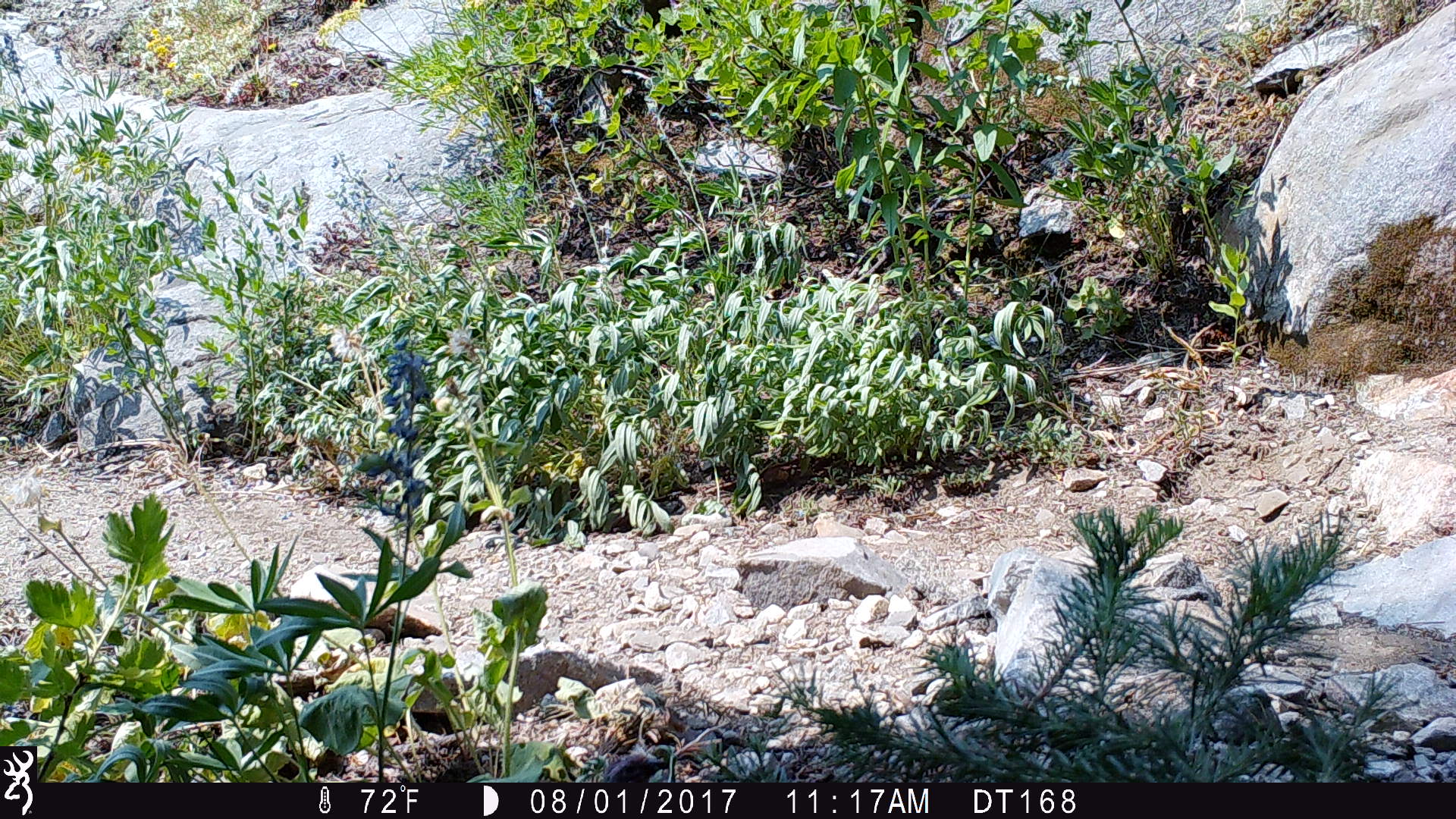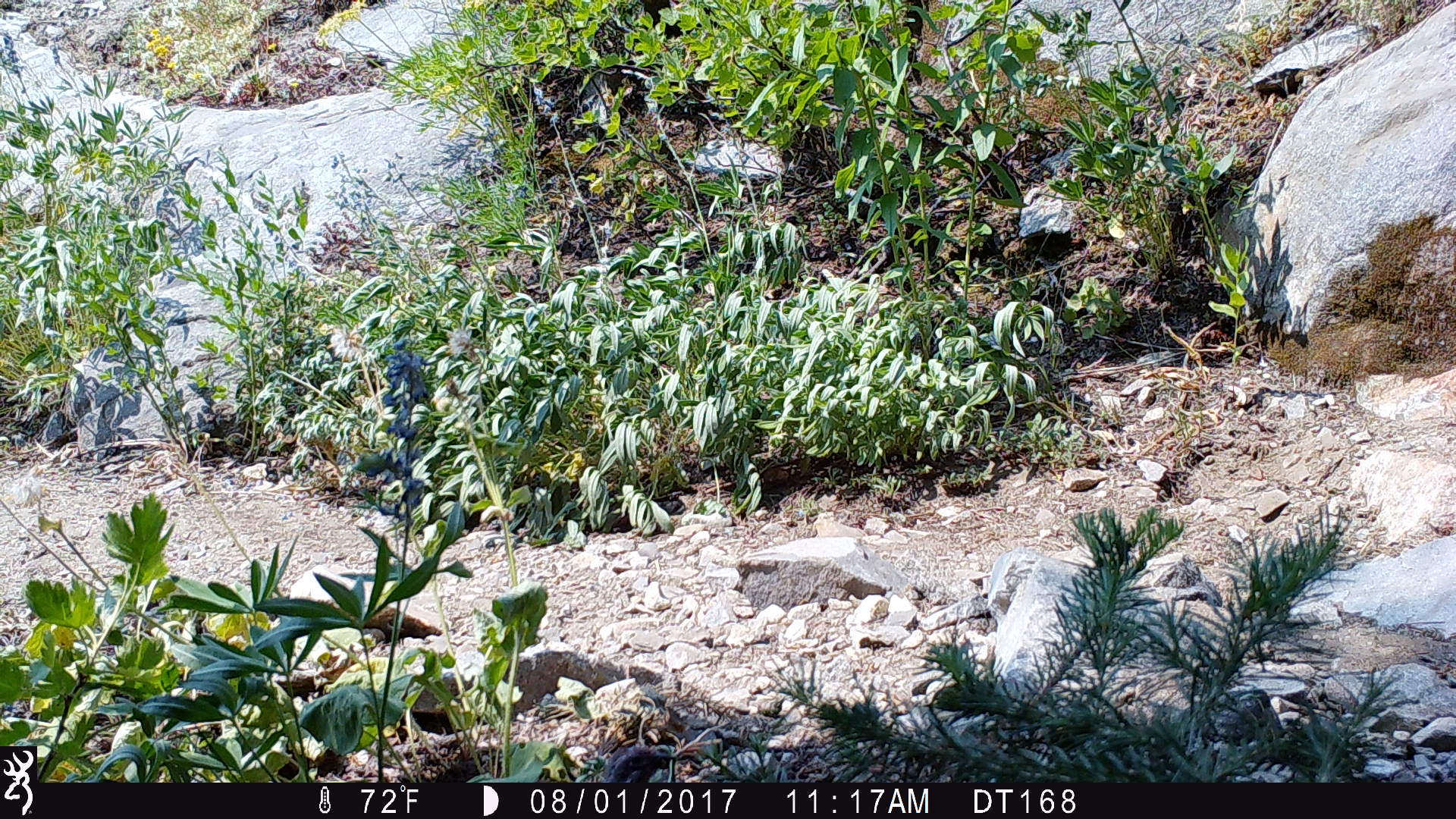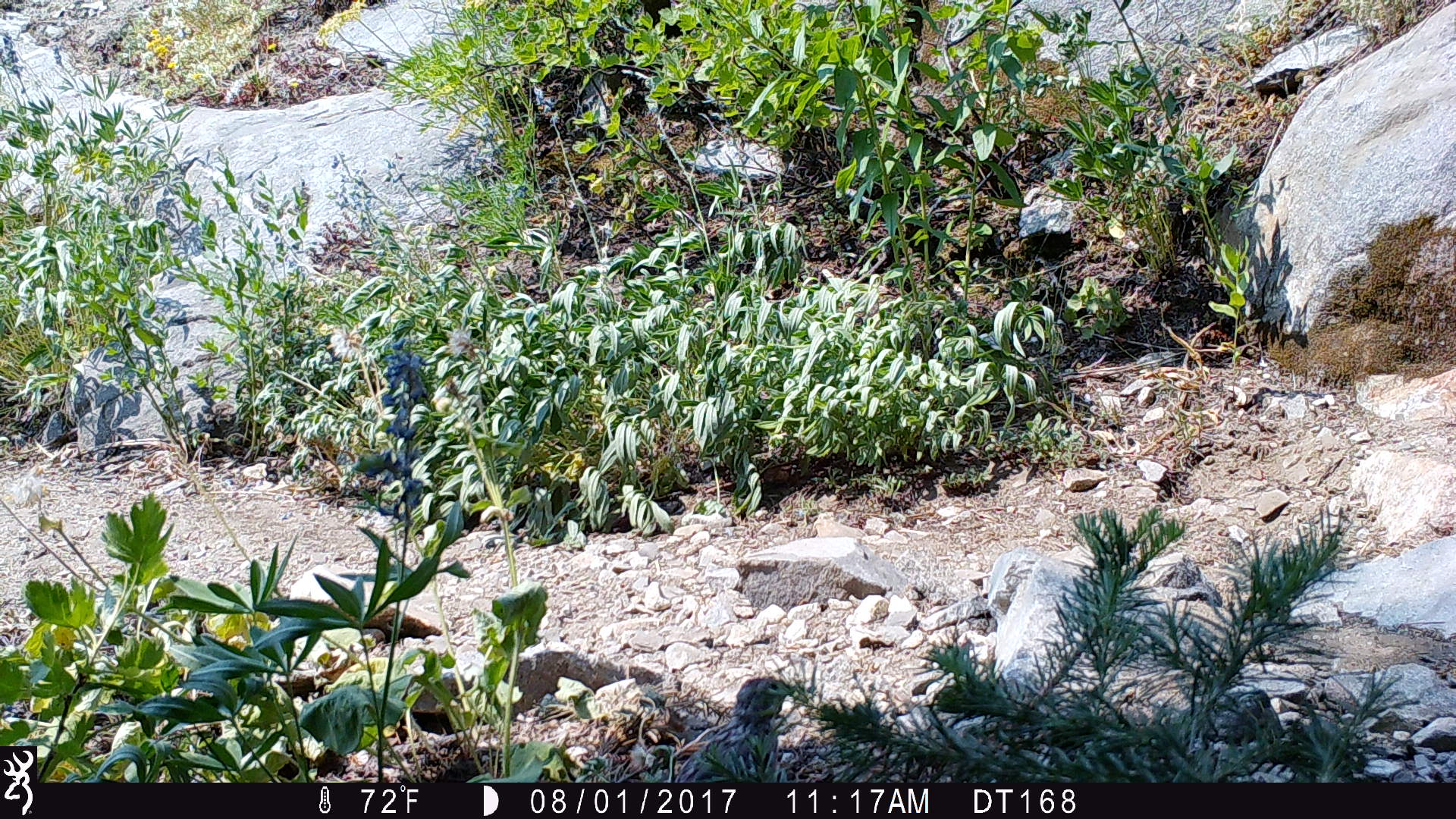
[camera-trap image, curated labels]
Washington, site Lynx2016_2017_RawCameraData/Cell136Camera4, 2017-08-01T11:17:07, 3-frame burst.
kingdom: Animalia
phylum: Chordata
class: Aves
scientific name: Aves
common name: birds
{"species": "Aves (birds)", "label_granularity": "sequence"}